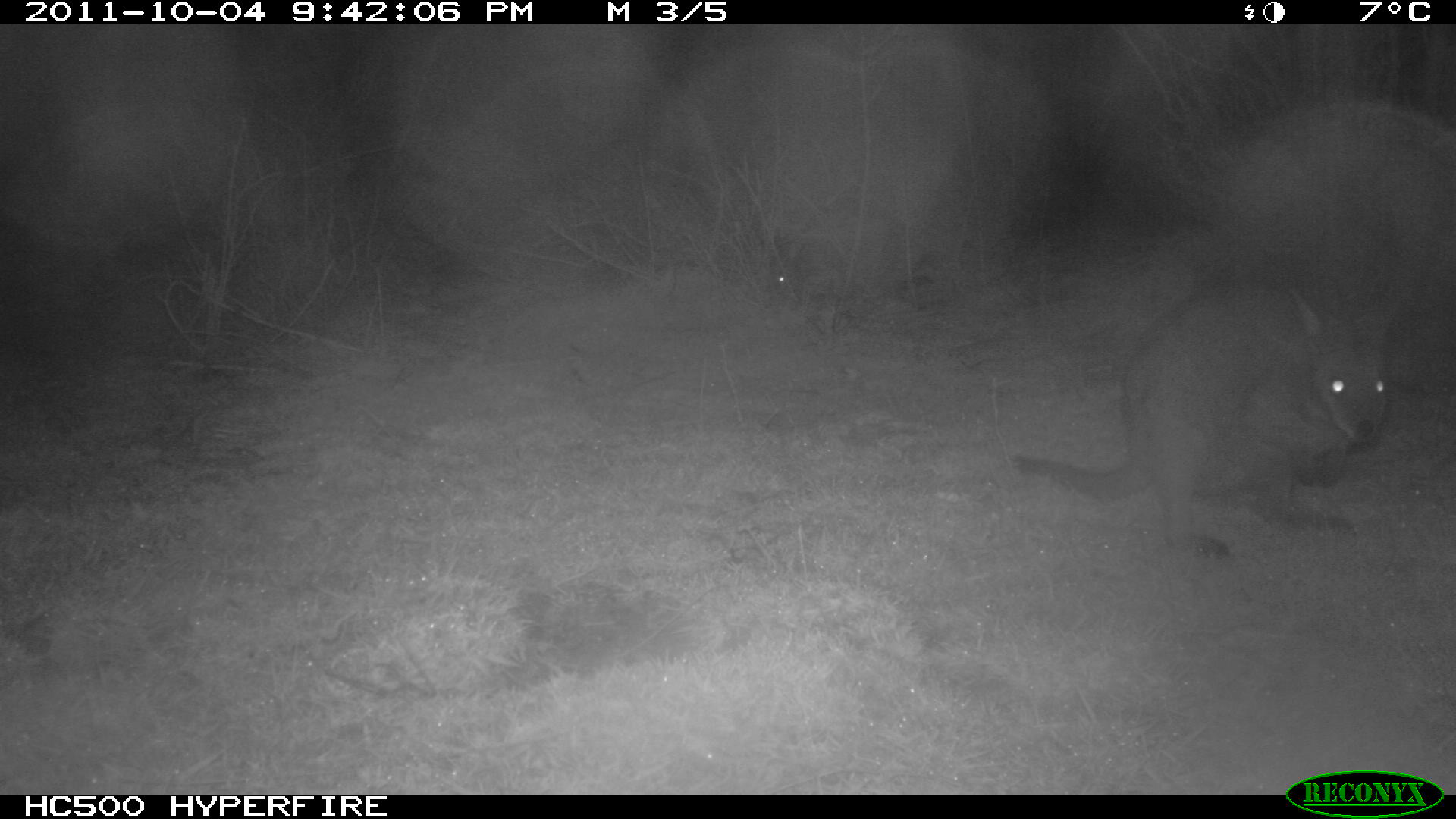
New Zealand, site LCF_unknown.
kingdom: Animalia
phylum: Chordata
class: Mammalia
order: Diprotodontia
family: Macropodidae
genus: Notamacropus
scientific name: Notamacropus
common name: wallaby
Wallaby (Notamacropus).